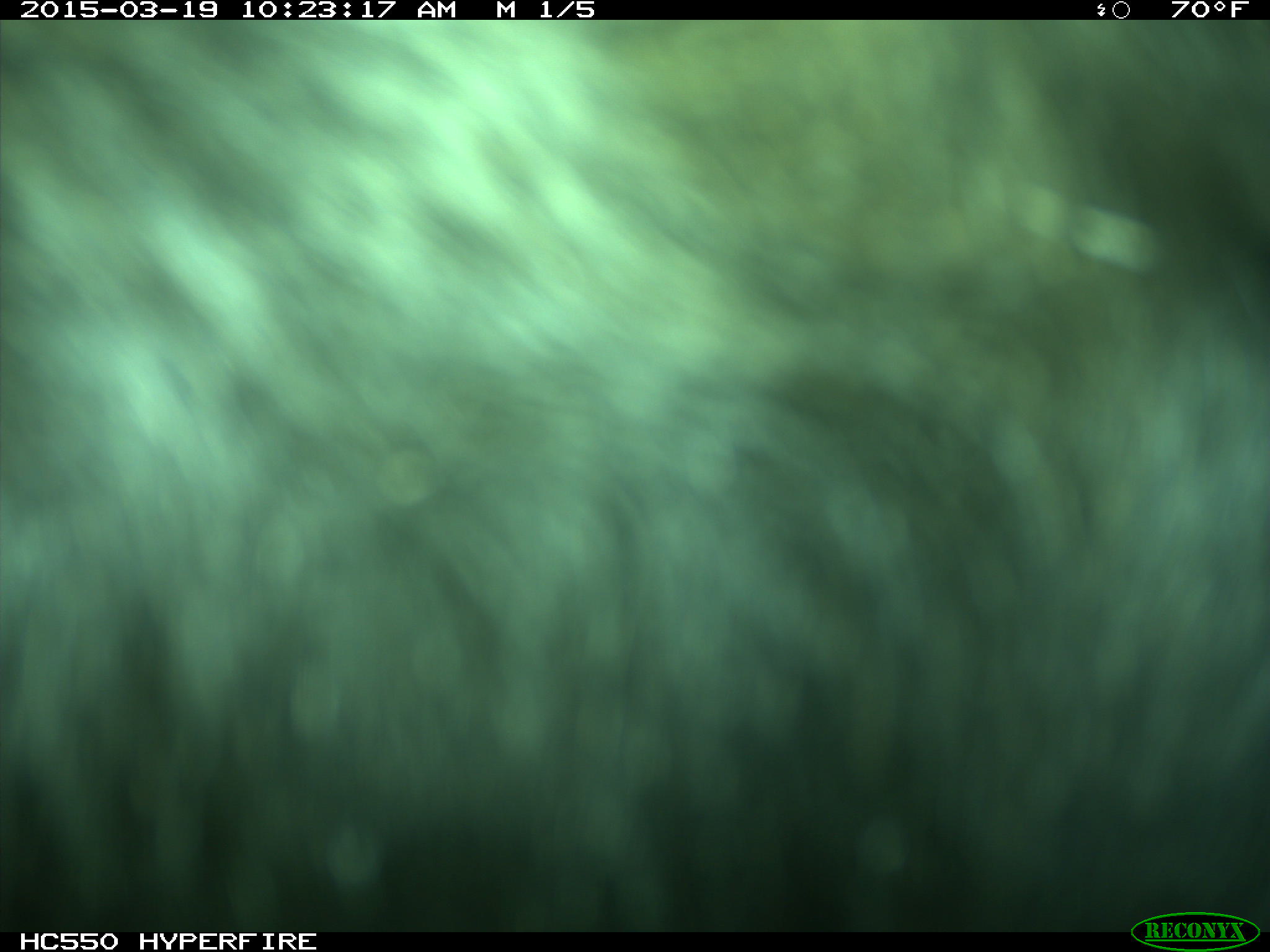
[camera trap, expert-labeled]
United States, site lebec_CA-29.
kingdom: Animalia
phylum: Chordata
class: Mammalia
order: Artiodactyla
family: Bovidae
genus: Bos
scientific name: Bos taurus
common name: domestic cow